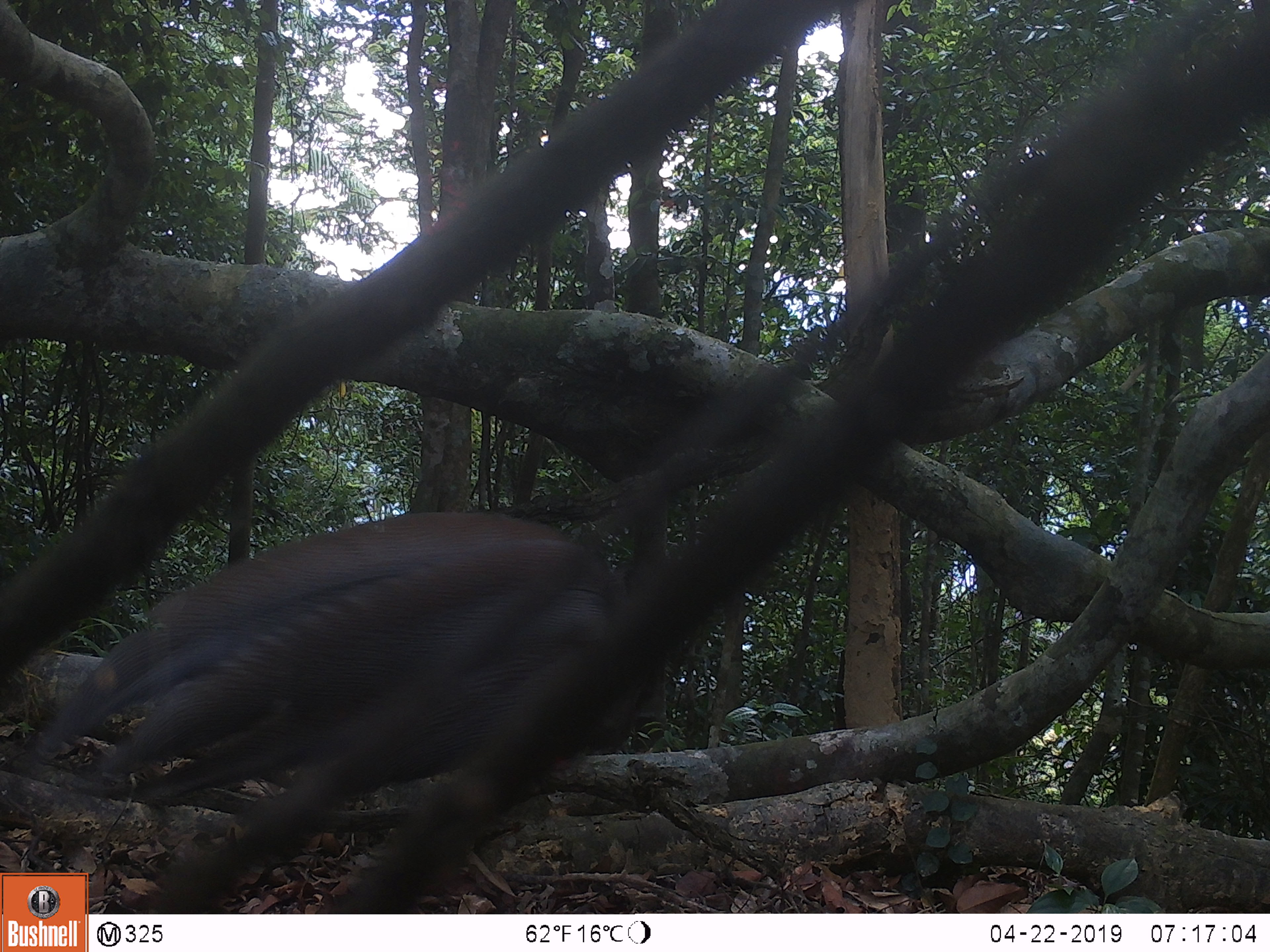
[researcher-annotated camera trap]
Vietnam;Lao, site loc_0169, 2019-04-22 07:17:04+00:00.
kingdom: Animalia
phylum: Chordata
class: Aves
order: Galliformes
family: Phasianidae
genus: Rheinardia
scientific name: Rheinardia ocellata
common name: crested argus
Crested argus (Rheinardia ocellata). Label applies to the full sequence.